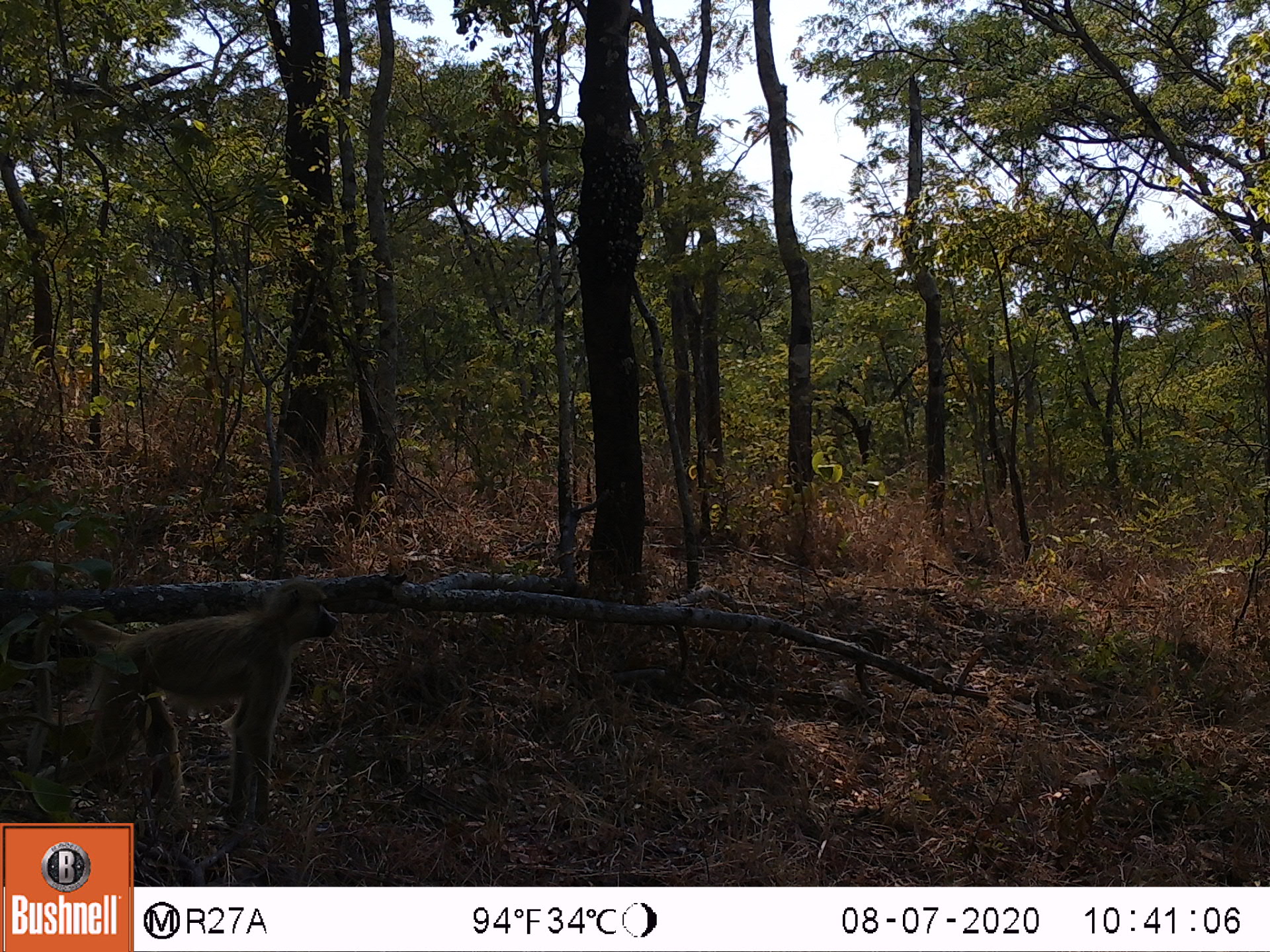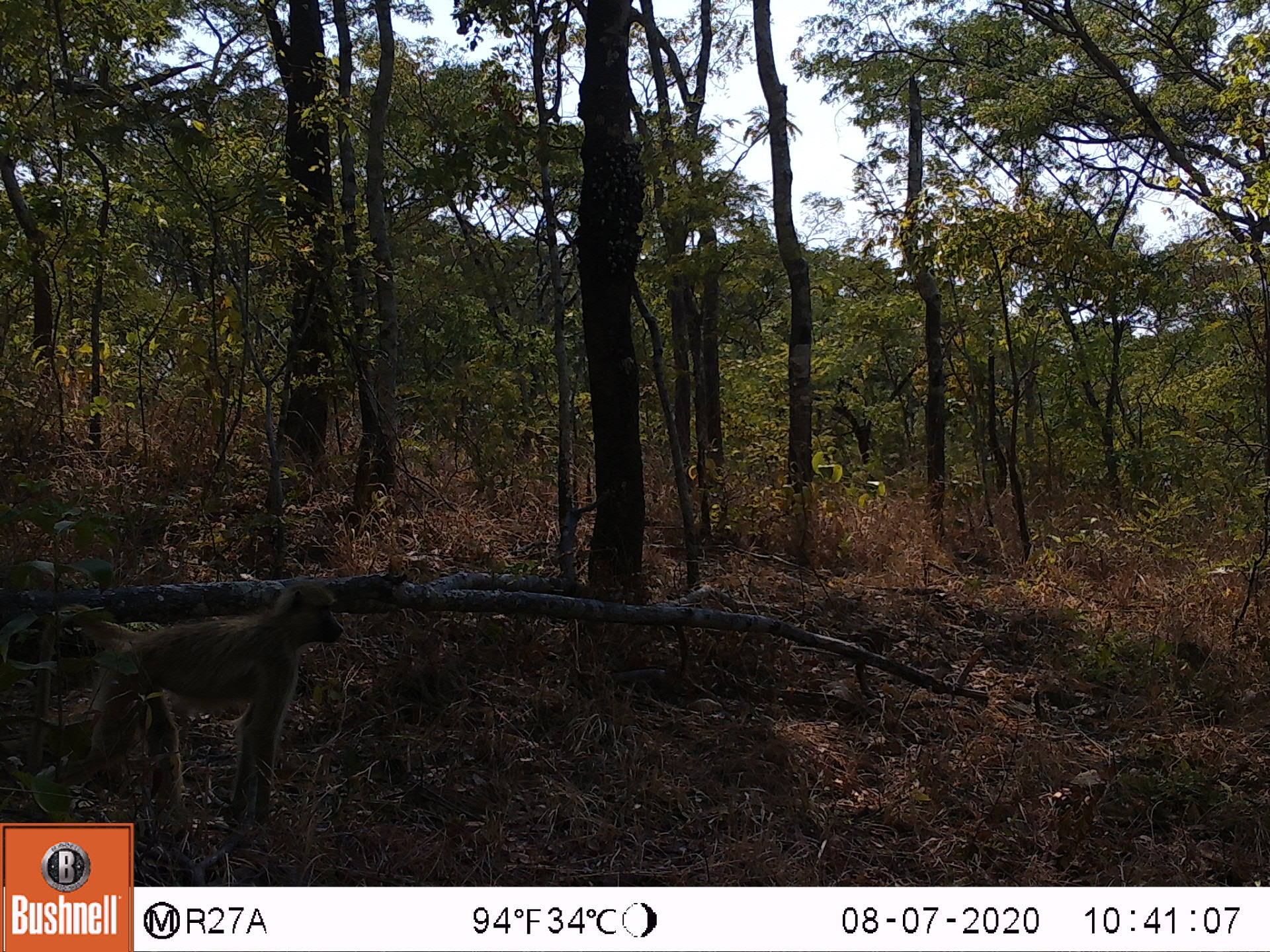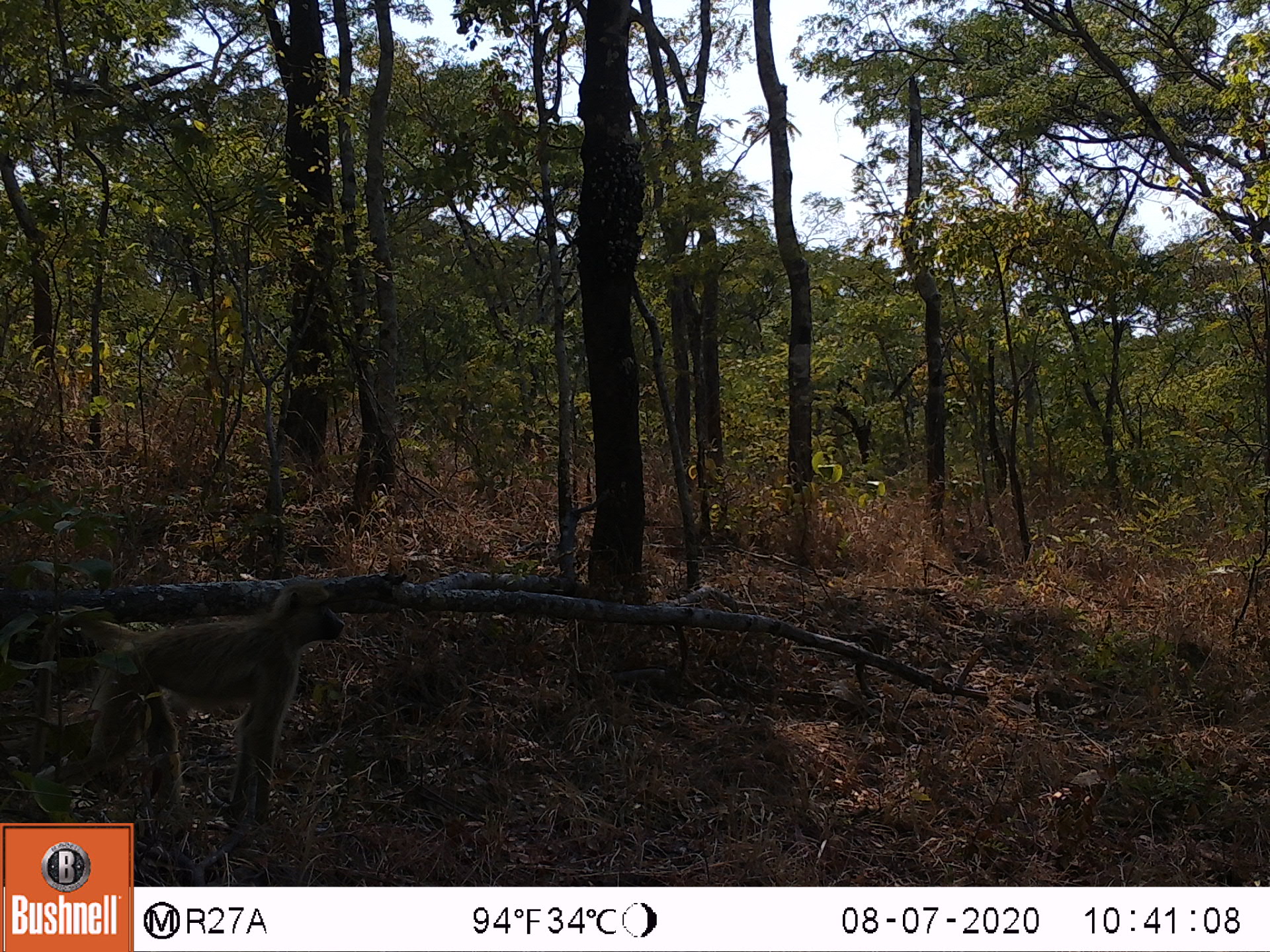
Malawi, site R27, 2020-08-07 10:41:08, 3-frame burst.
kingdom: Animalia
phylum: Chordata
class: Mammalia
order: Primates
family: Cercopithecidae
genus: Papio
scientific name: Papio cynocephalus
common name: yellow baboon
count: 1